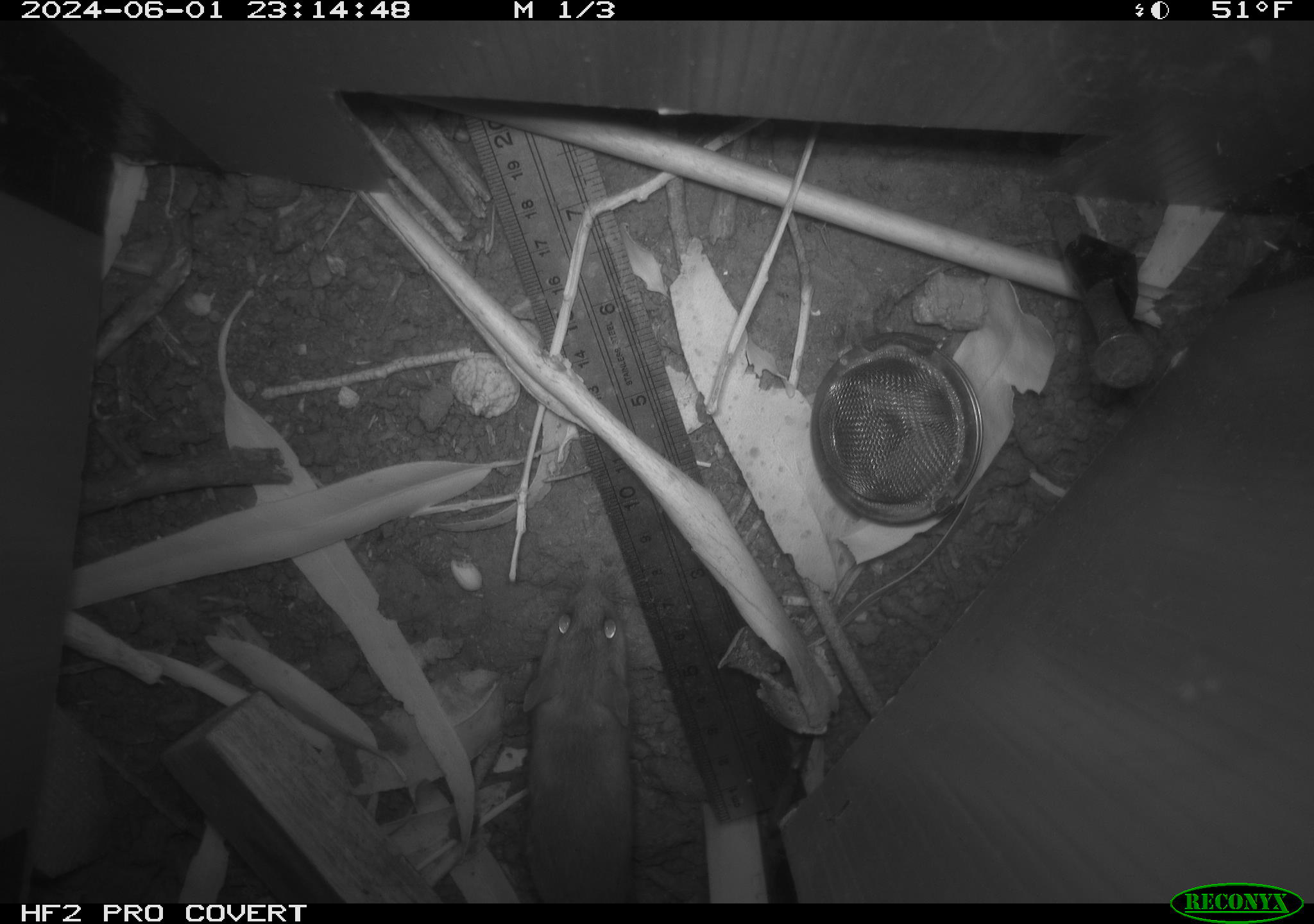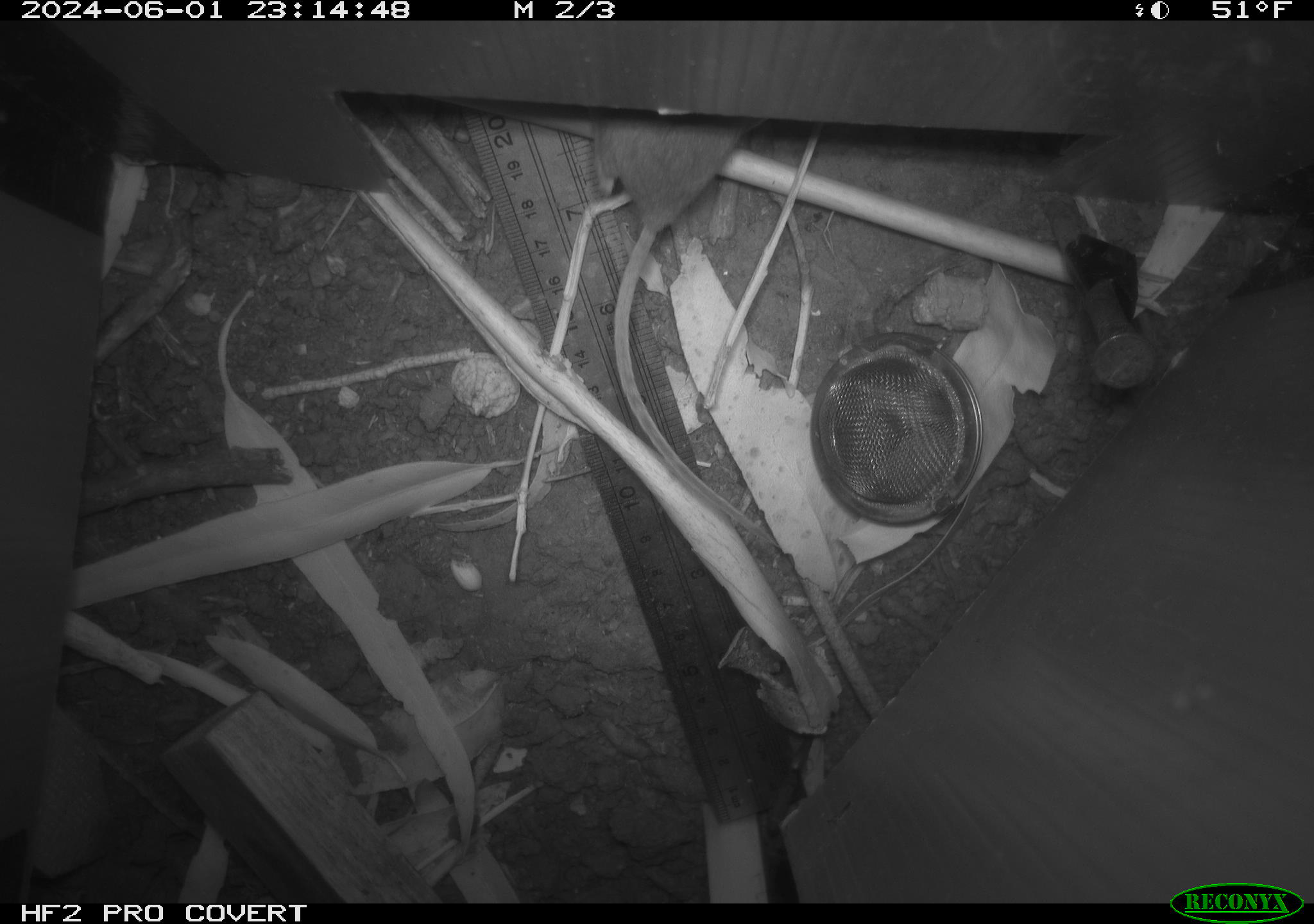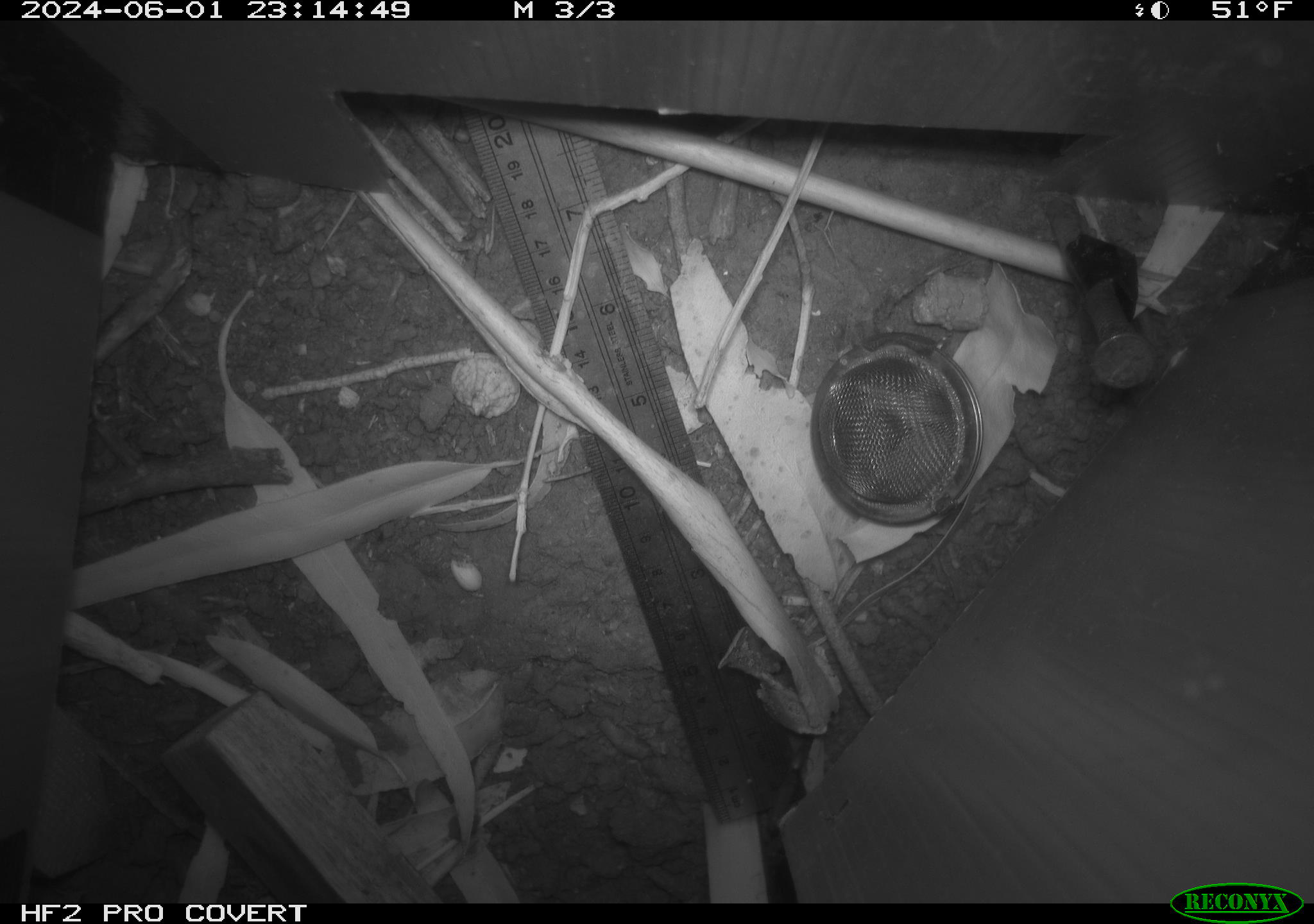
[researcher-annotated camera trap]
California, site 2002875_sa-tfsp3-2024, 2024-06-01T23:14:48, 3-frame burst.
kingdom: Animalia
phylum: Chordata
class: Mammalia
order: Rodentia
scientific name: Rodentia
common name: rodent